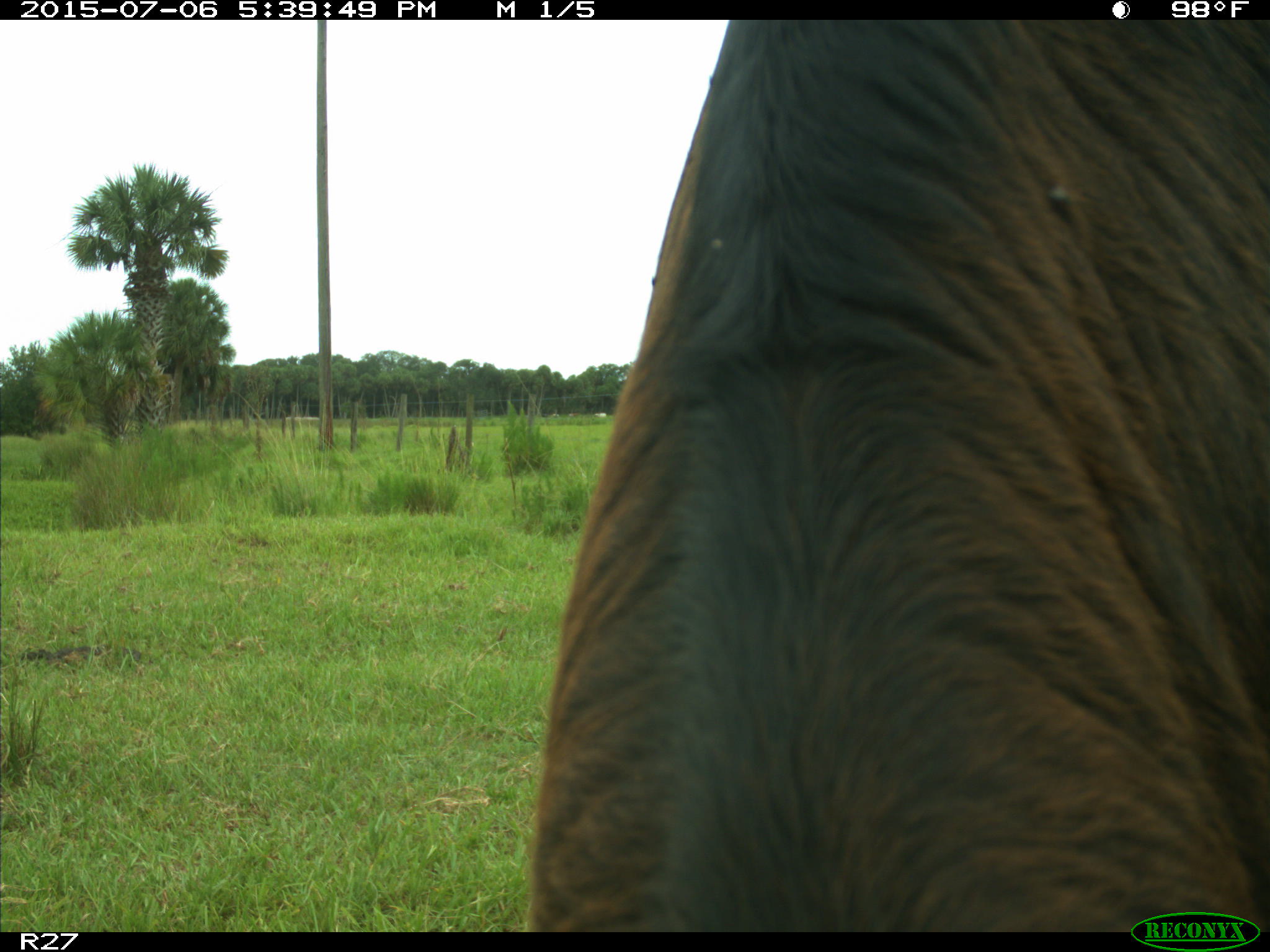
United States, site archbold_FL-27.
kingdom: Animalia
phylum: Chordata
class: Mammalia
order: Artiodactyla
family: Bovidae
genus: Bos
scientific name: Bos taurus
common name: domestic cow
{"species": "Bos taurus (domestic cow)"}